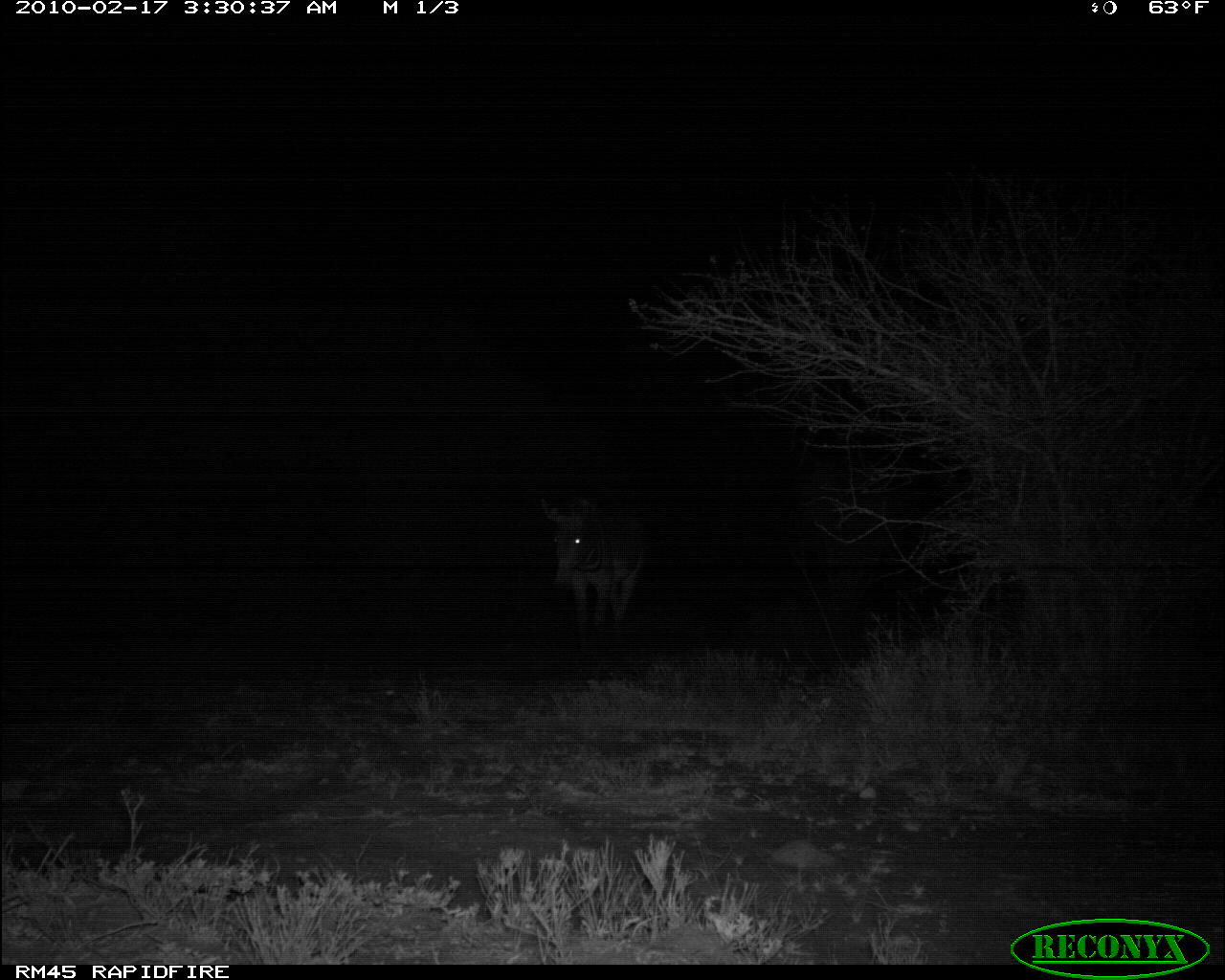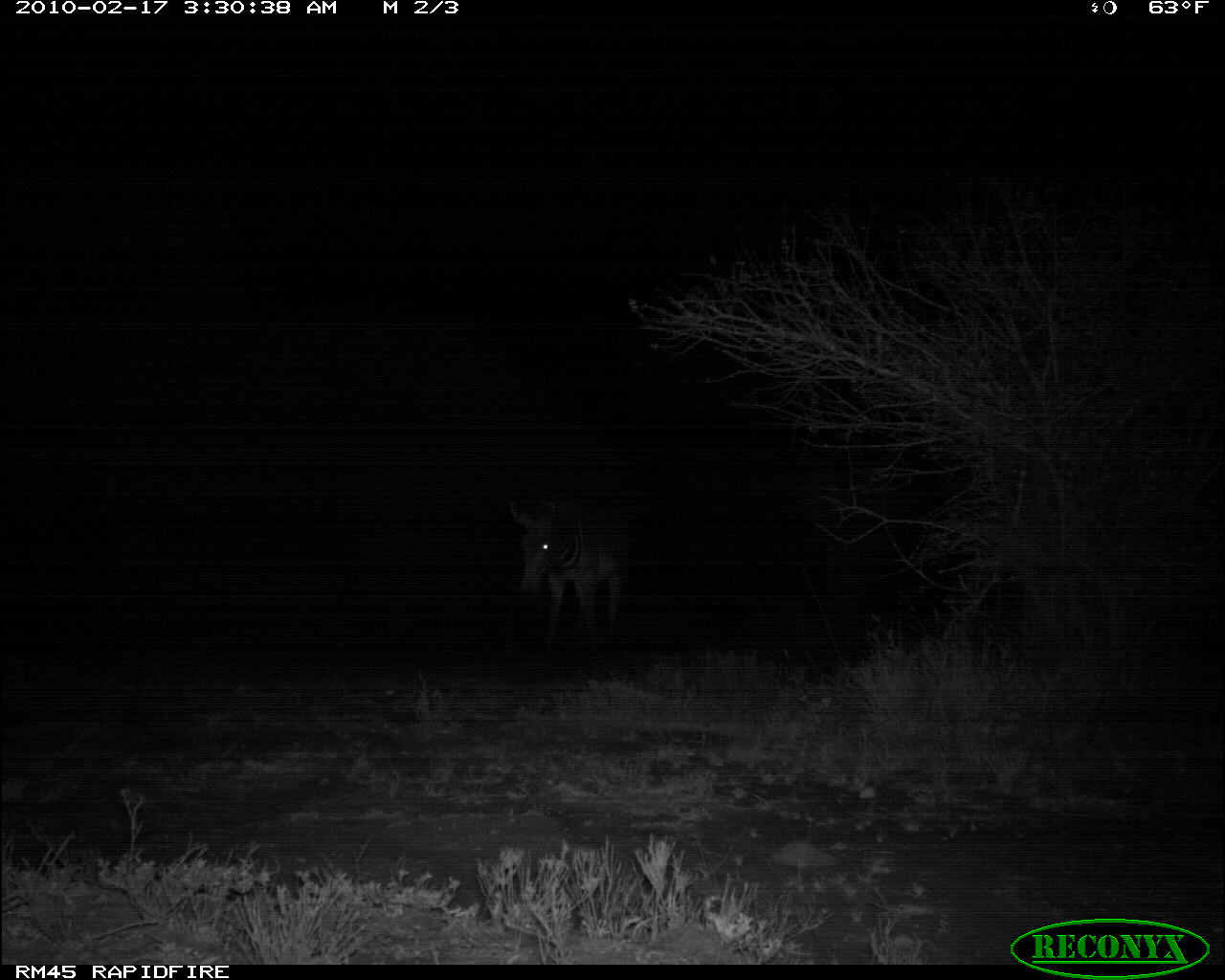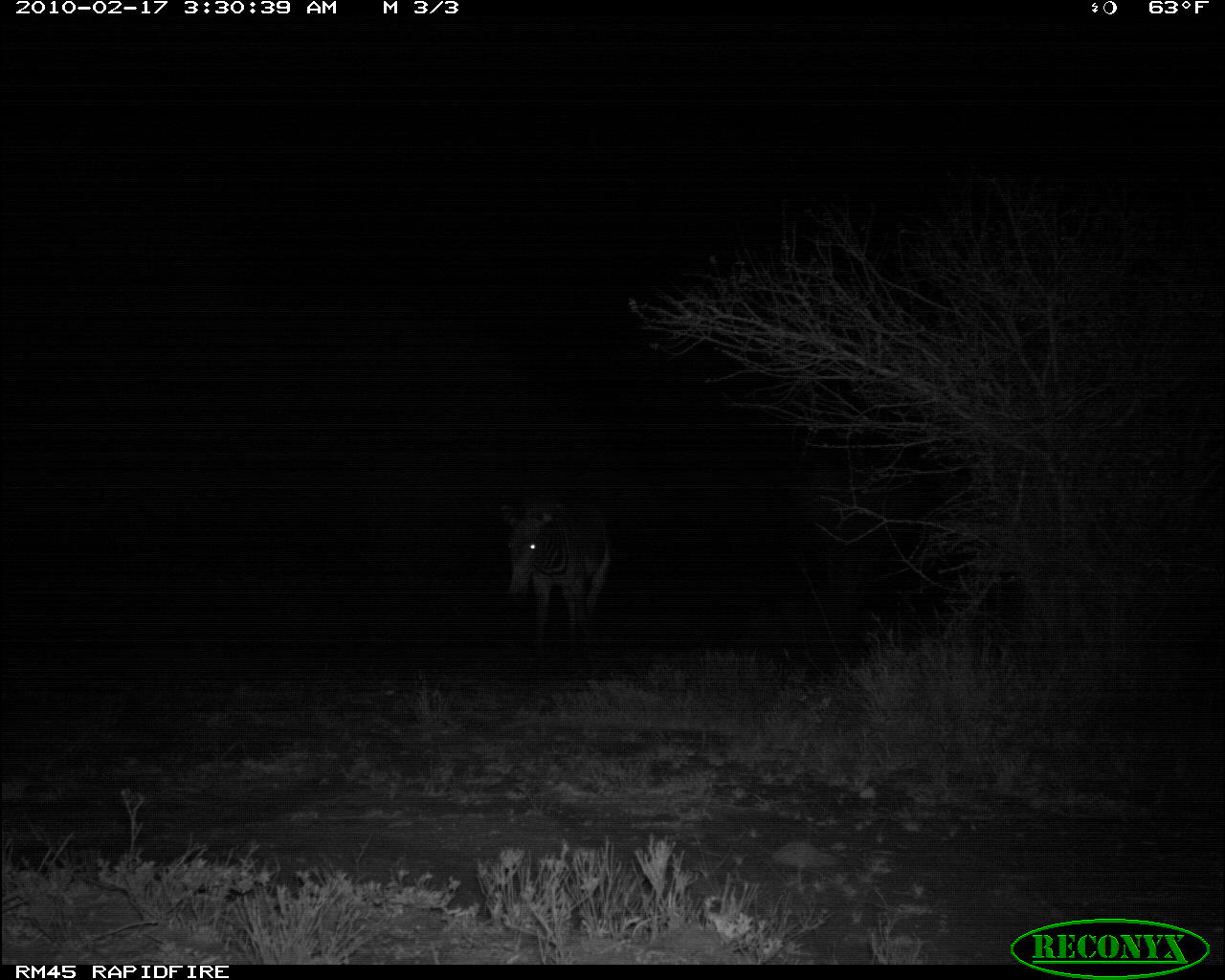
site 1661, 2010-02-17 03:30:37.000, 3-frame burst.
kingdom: Animalia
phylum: Chordata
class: Mammalia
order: Perissodactyla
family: Equidae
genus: Equus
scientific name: Equus quagga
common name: plains zebra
Equus quagga (plains zebra), count 1.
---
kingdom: Animalia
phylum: Chordata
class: Mammalia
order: Perissodactyla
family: Equidae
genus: Equus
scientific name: Equus grevyi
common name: grévy's zebra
Equus grevyi (grévy's zebra), count 1.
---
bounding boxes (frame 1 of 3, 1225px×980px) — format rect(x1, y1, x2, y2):
equus quagga: rect(540, 494, 650, 658)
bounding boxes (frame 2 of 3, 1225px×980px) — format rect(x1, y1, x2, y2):
equus quagga: rect(506, 494, 633, 662)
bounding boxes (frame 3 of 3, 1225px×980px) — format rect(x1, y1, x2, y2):
equus grevyi: rect(496, 495, 614, 650)